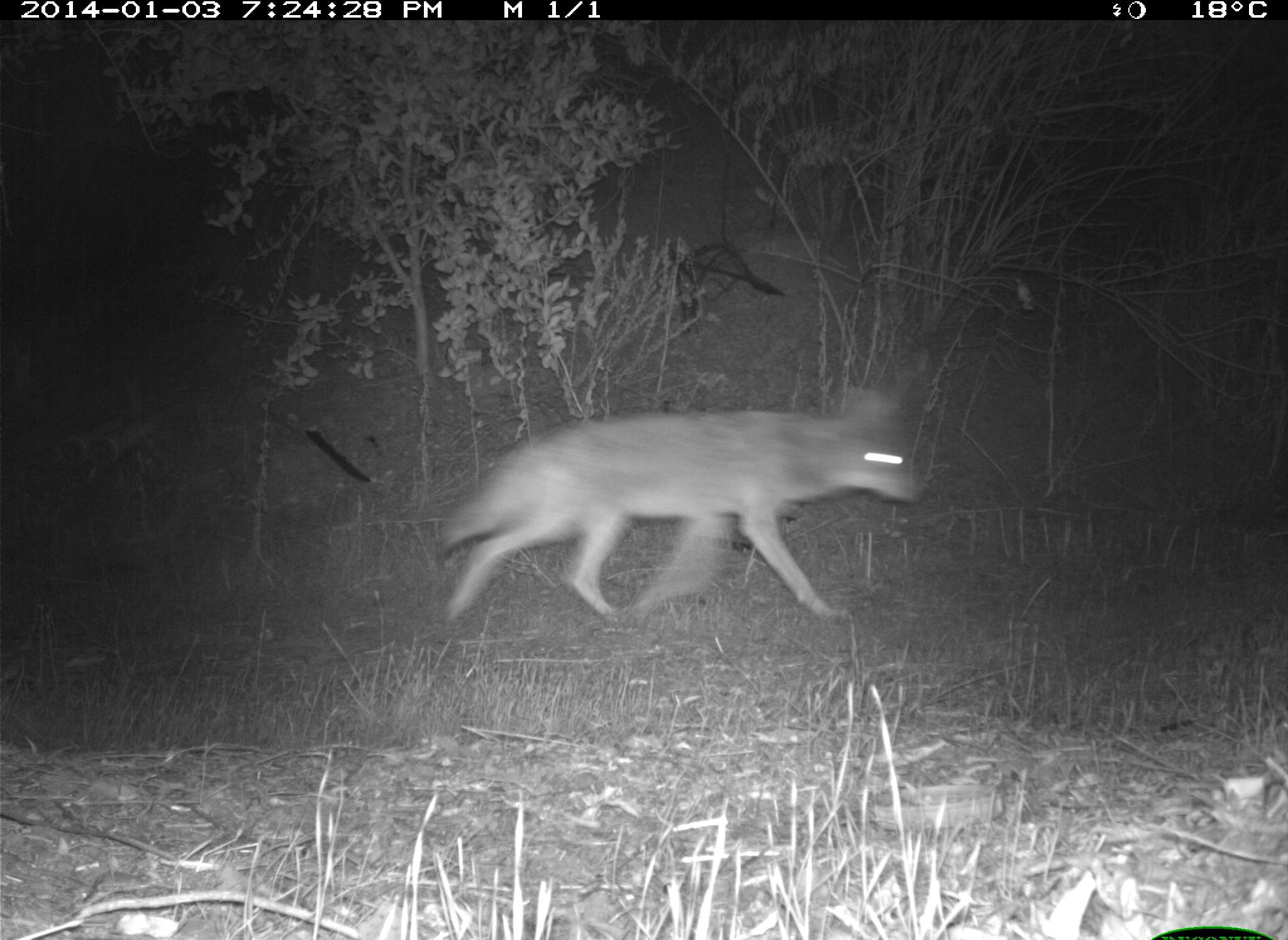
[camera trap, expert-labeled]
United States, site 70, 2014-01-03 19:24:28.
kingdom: Animalia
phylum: Chordata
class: Mammalia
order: Carnivora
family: Canidae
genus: Canis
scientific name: Canis latrans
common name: coyote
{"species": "coyote (Canis latrans)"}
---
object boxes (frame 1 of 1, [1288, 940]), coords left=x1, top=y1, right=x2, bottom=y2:
coyote: left=436, top=378, right=925, bottom=626